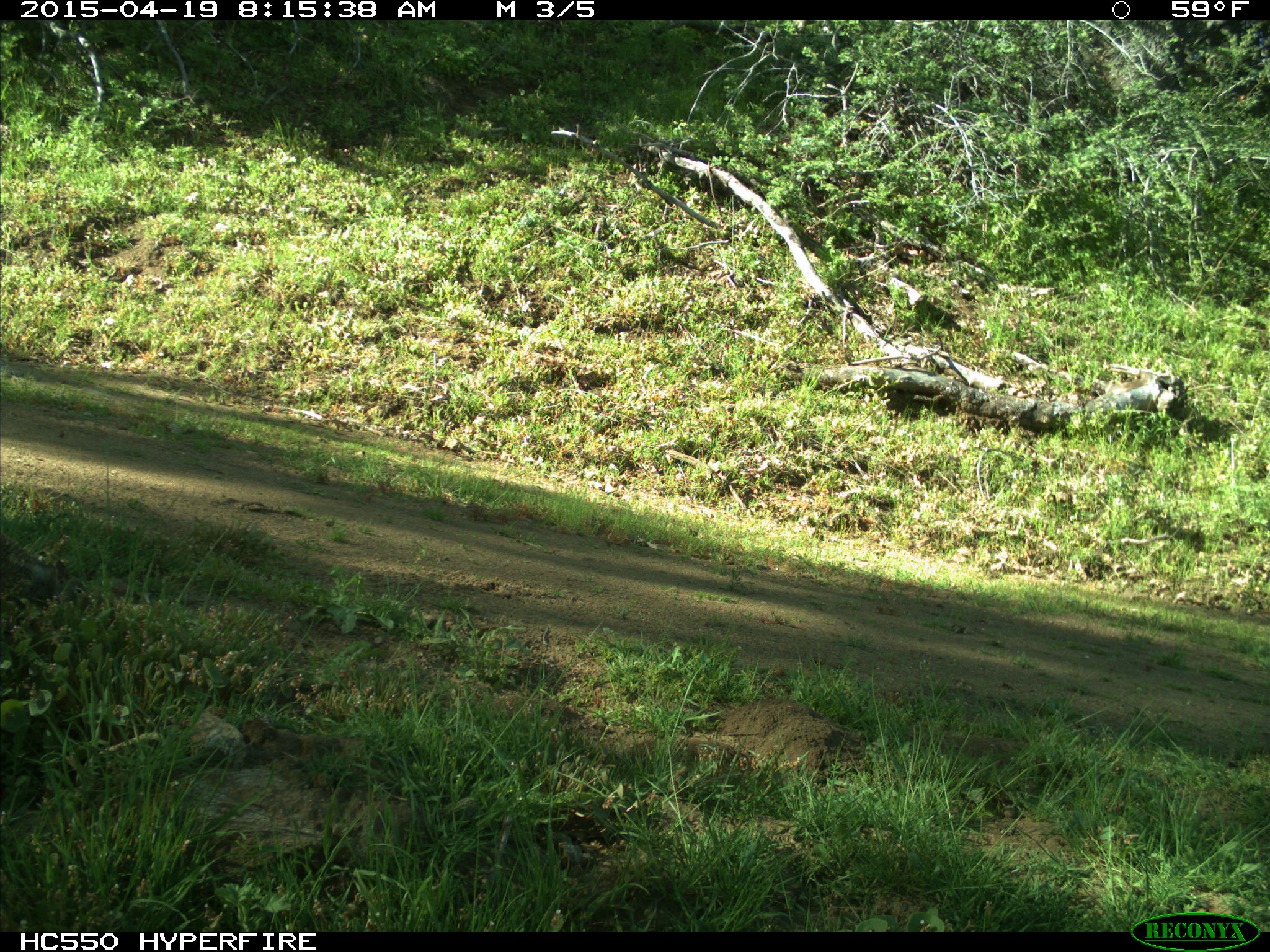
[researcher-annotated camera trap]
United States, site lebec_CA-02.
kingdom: Animalia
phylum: Chordata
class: Mammalia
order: Rodentia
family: Sciuridae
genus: Otospermophilus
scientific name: Otospermophilus beecheyi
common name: california ground squirrel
Otospermophilus beecheyi (california ground squirrel).